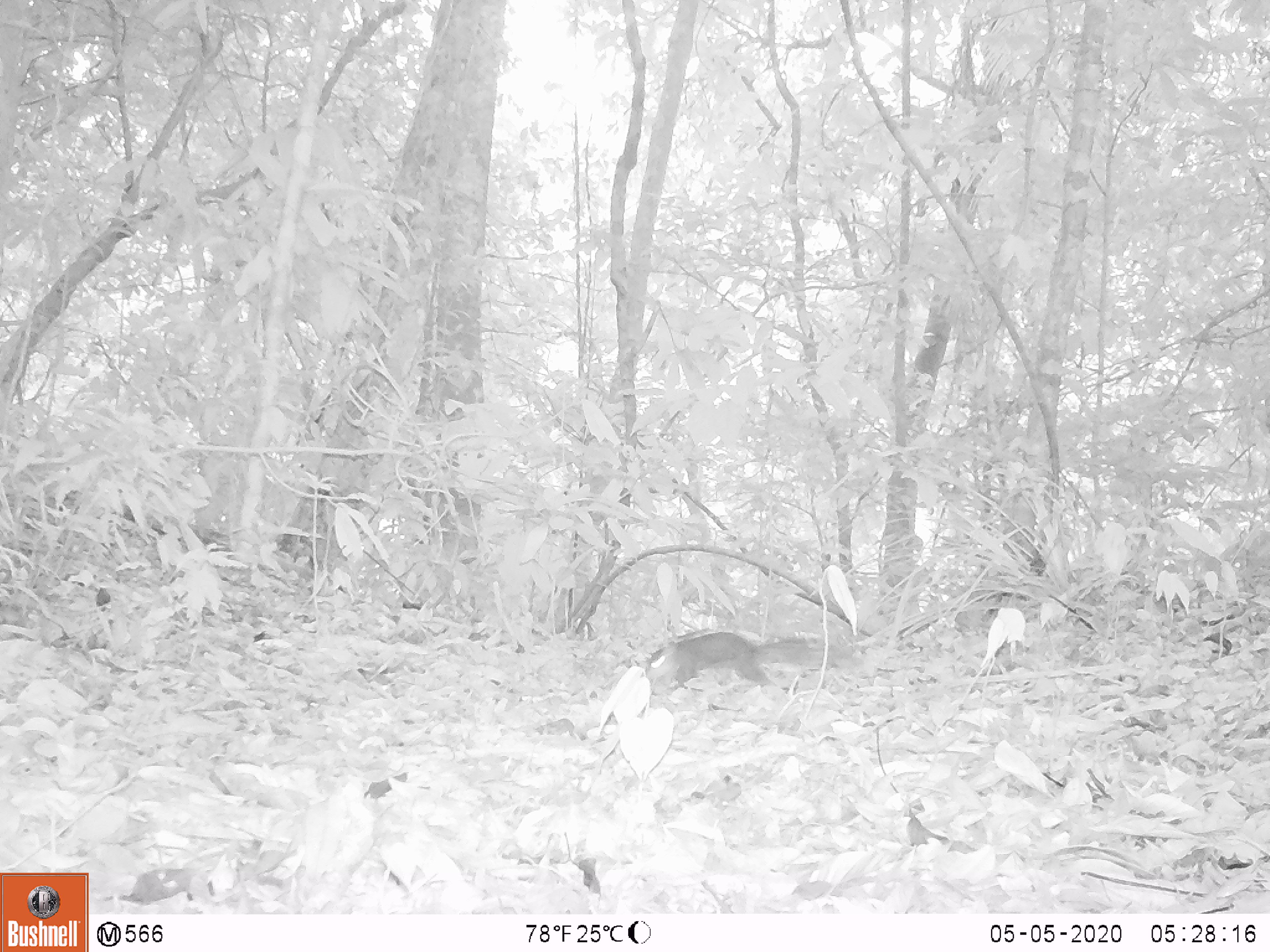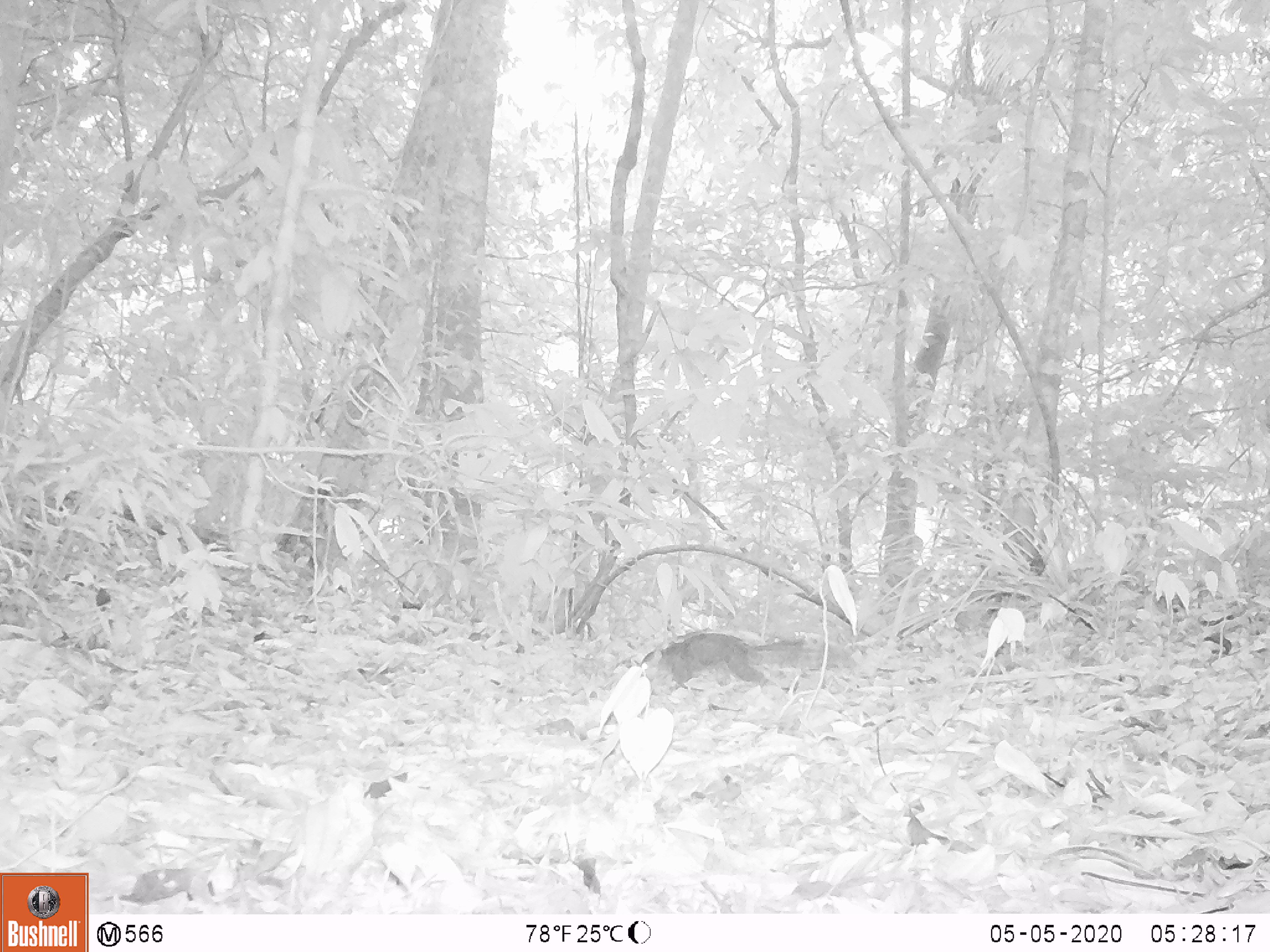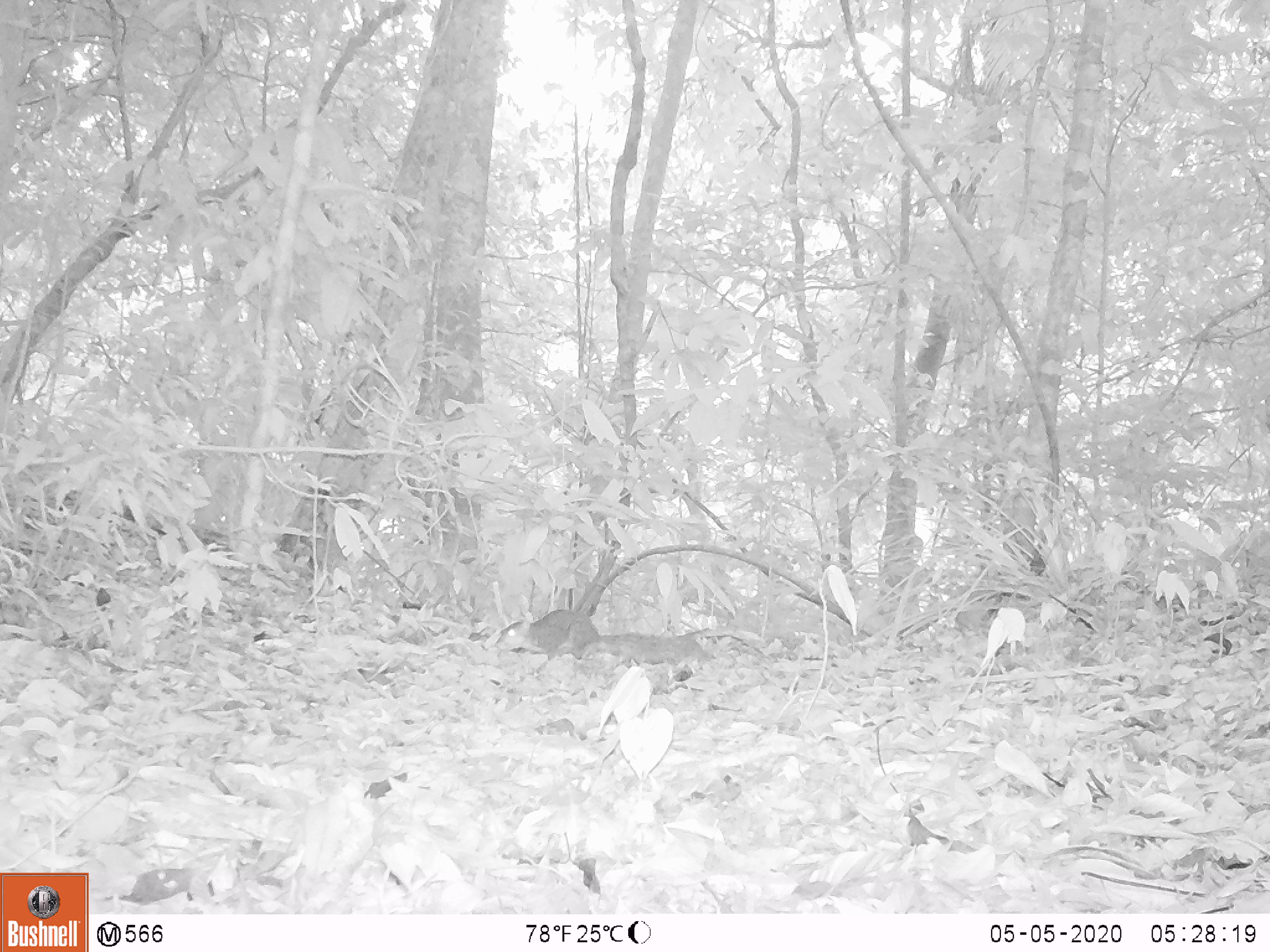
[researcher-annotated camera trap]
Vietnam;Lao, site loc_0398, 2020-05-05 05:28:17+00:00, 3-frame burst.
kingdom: Animalia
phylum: Chordata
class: Mammalia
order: Rodentia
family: Sciuridae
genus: Dremomys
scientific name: Dremomys rufigenis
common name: red-cheeked squirrel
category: red cheeked squirrel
Red cheeked squirrel (red-cheeked squirrel) (Dremomys rufigenis). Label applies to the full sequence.